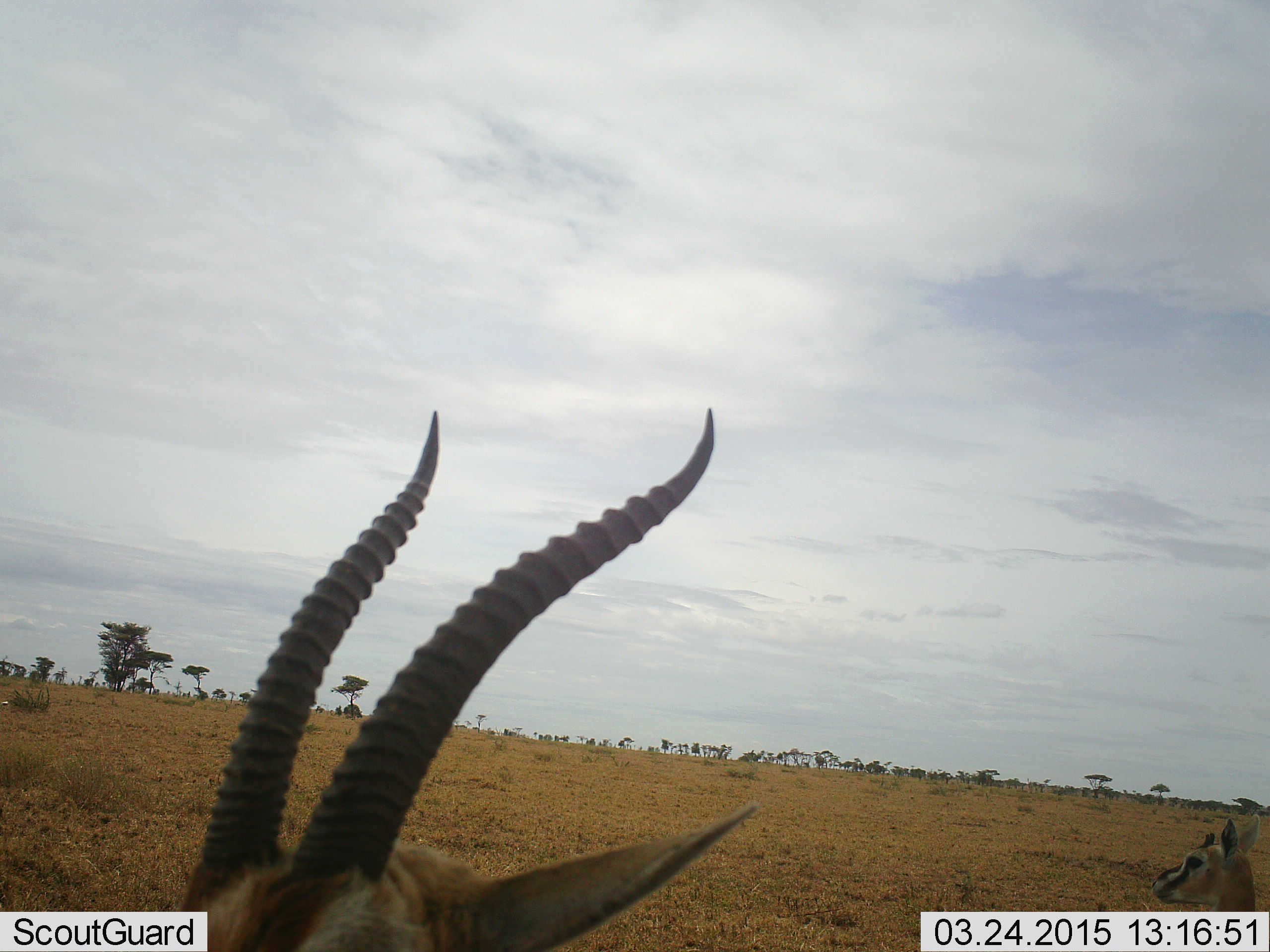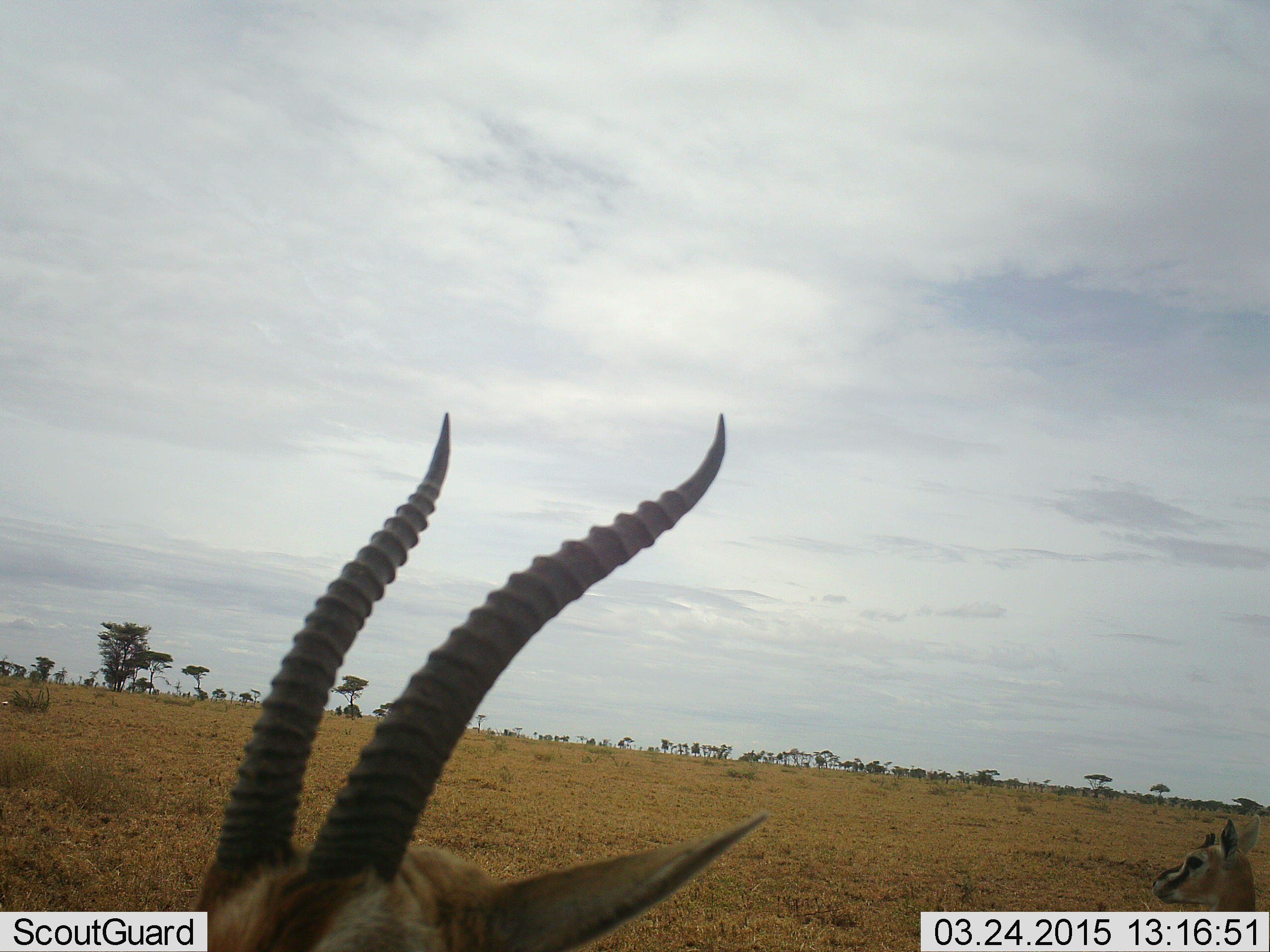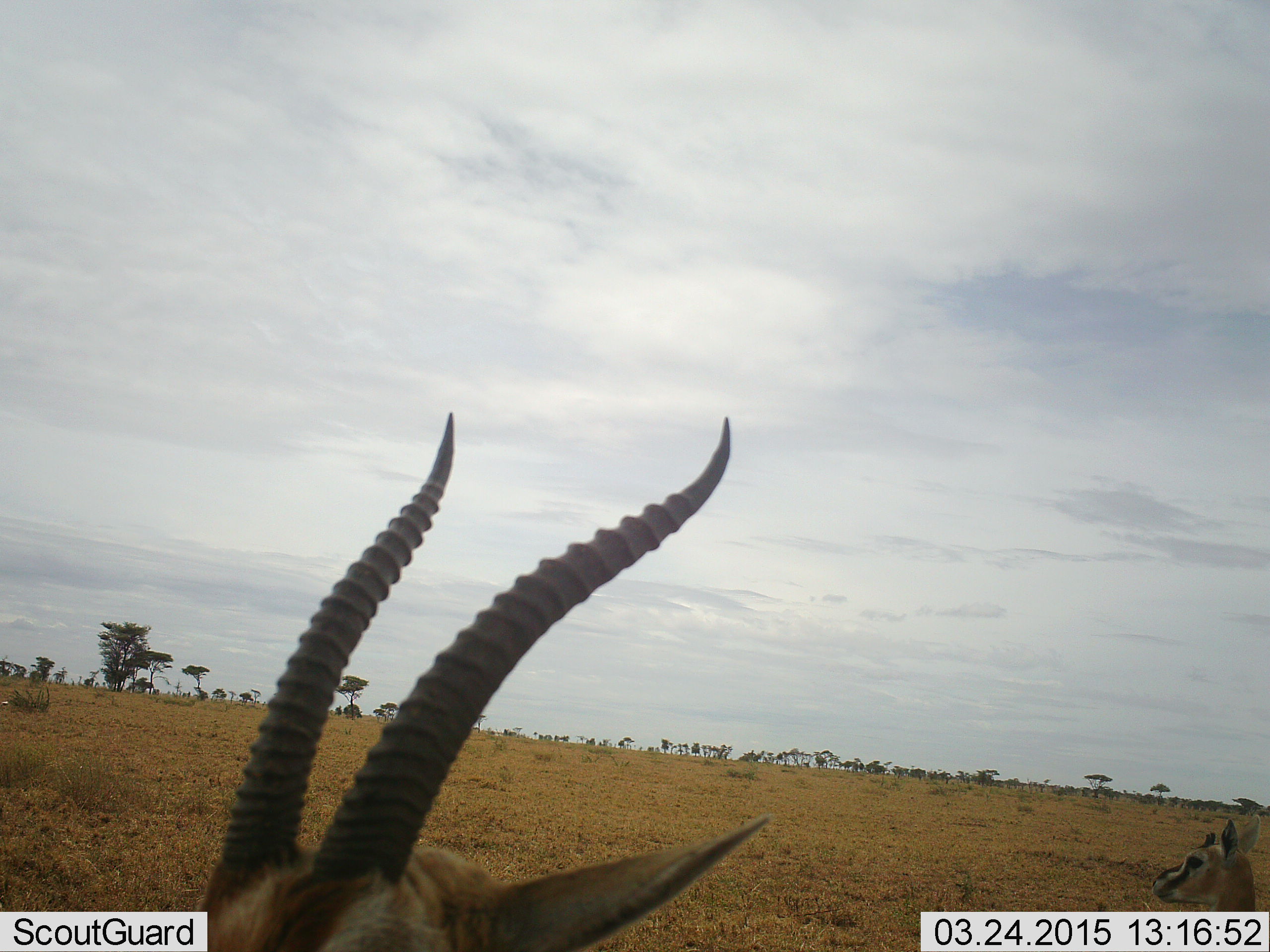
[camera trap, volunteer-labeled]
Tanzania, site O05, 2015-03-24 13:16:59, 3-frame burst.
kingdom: Animalia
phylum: Chordata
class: Mammalia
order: Artiodactyla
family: Bovidae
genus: Eudorcas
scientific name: Eudorcas thomsonii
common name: thomson's gazelle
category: gazellethomsons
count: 2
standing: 100%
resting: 10%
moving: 0%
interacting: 0%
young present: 10%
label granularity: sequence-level